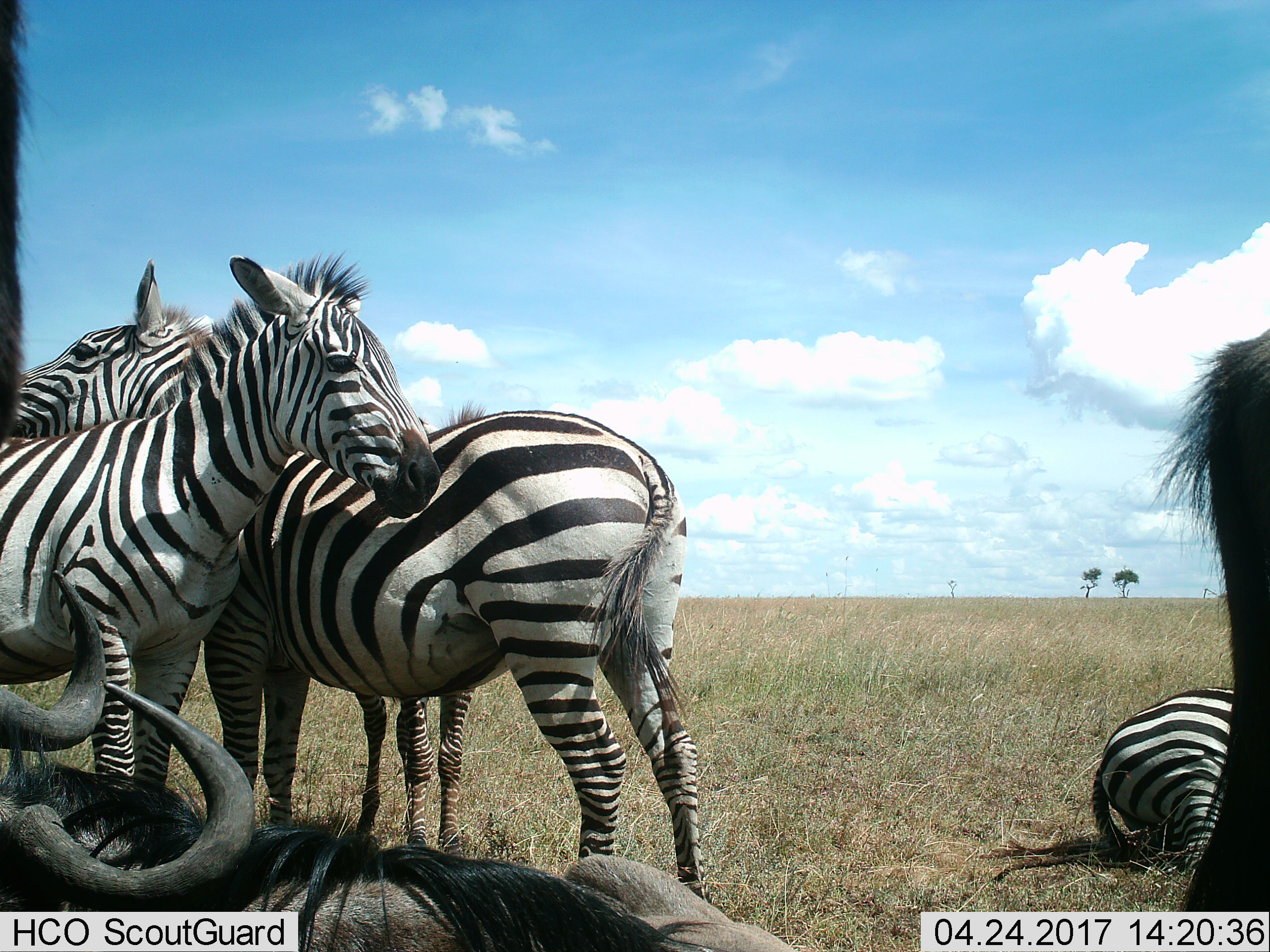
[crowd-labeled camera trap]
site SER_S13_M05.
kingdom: Animalia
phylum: Chordata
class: Mammalia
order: Artiodactyla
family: Bovidae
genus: Connochaetes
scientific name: Connochaetes taurinus taurinus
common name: blue wildebeest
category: wildebeestblue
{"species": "wildebeestblue (blue wildebeest) (Connochaetes taurinus taurinus)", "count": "3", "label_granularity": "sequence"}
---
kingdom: Animalia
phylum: Chordata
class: Mammalia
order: Perissodactyla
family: Equidae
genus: Equus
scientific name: Equus quagga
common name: plains zebra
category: zebraplains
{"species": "zebraplains (plains zebra) (Equus quagga)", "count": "4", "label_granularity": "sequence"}